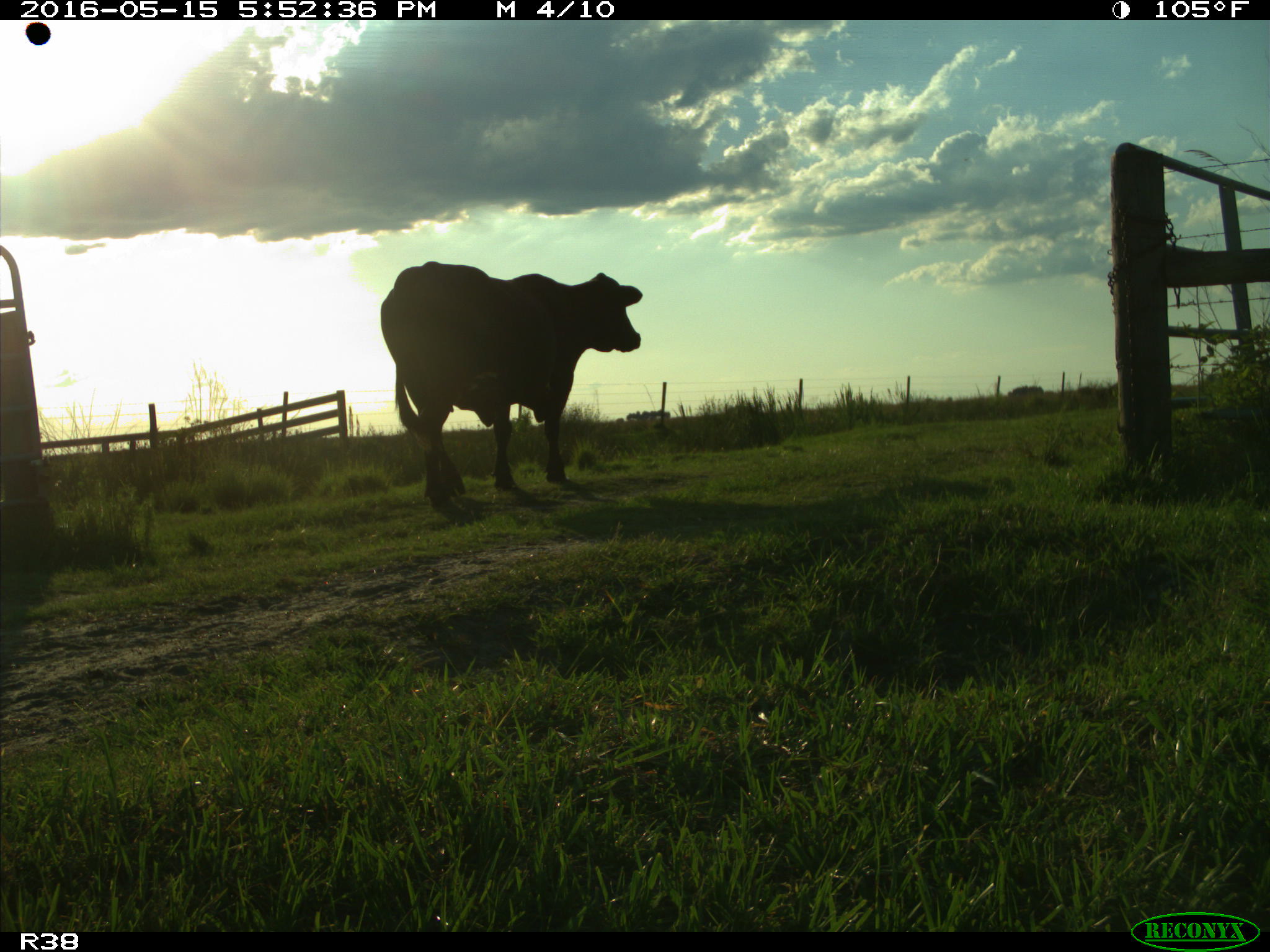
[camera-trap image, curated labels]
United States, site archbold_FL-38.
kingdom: Animalia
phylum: Chordata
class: Mammalia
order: Artiodactyla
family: Bovidae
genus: Bos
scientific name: Bos taurus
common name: domestic cow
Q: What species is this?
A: Bos taurus (domestic cow).